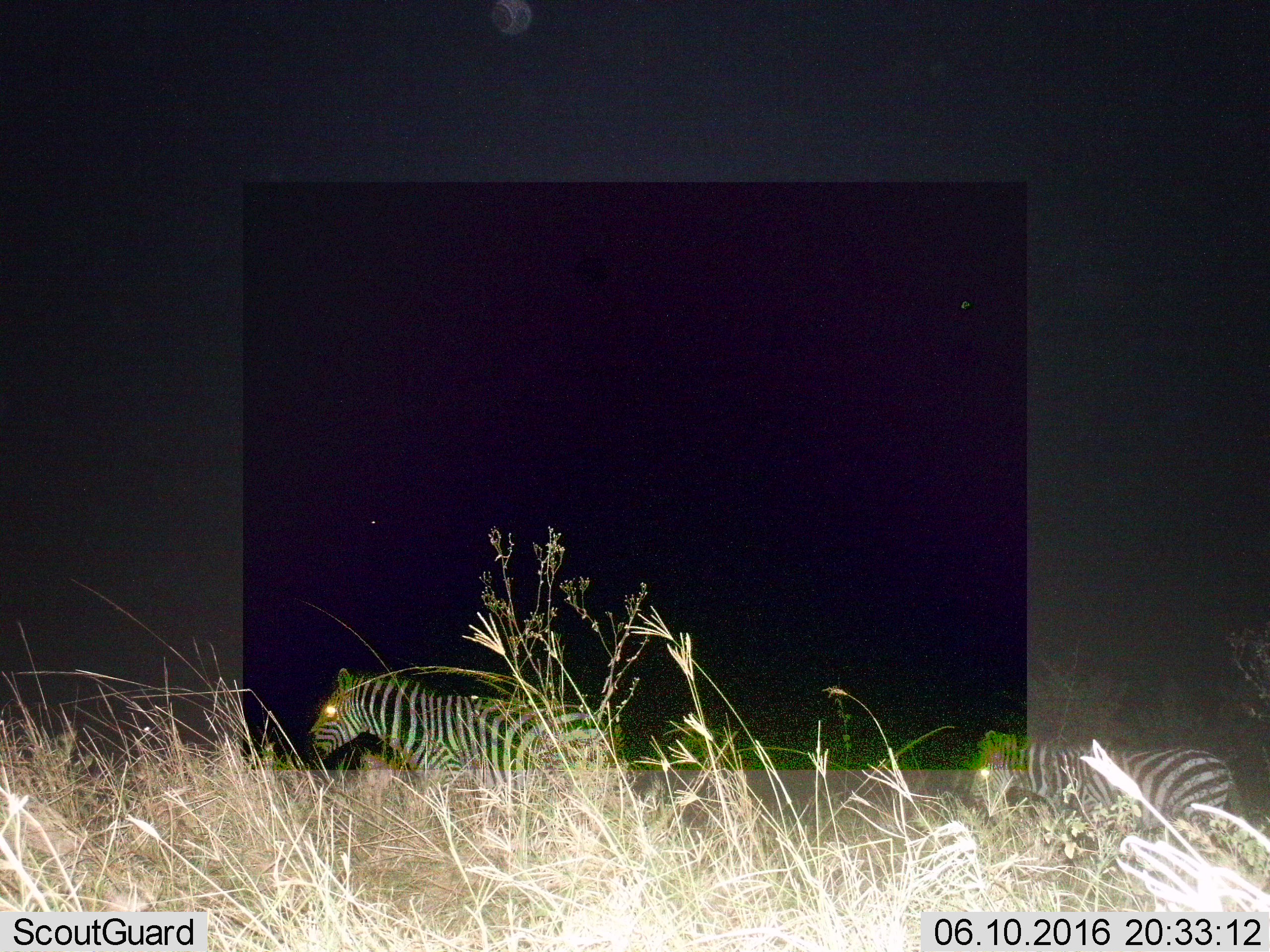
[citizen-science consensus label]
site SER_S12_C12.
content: unidentified animal